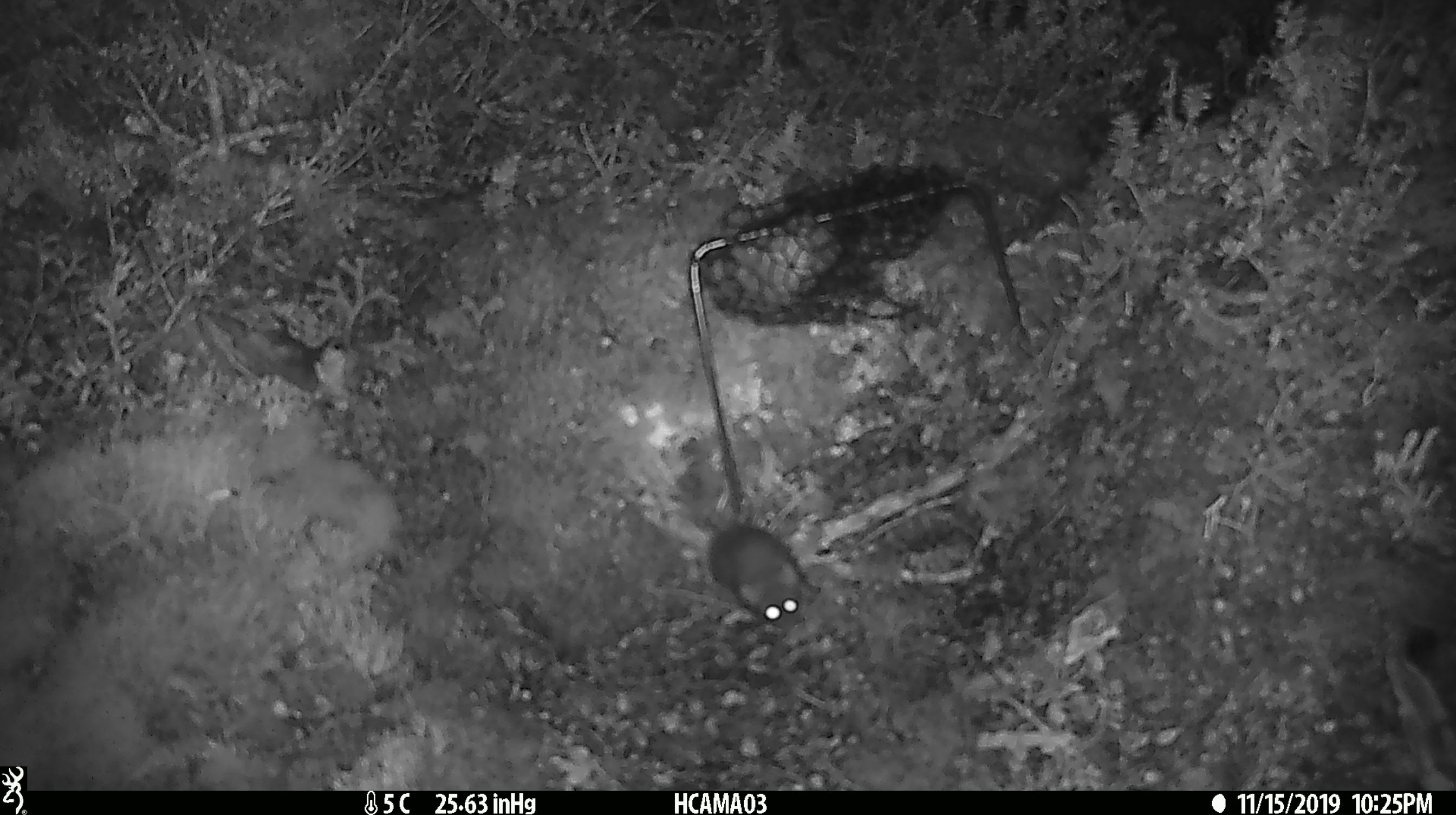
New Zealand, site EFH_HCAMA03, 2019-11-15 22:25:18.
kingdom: Animalia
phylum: Chordata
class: Mammalia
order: Rodentia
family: Muridae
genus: Mus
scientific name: Mus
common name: mouse